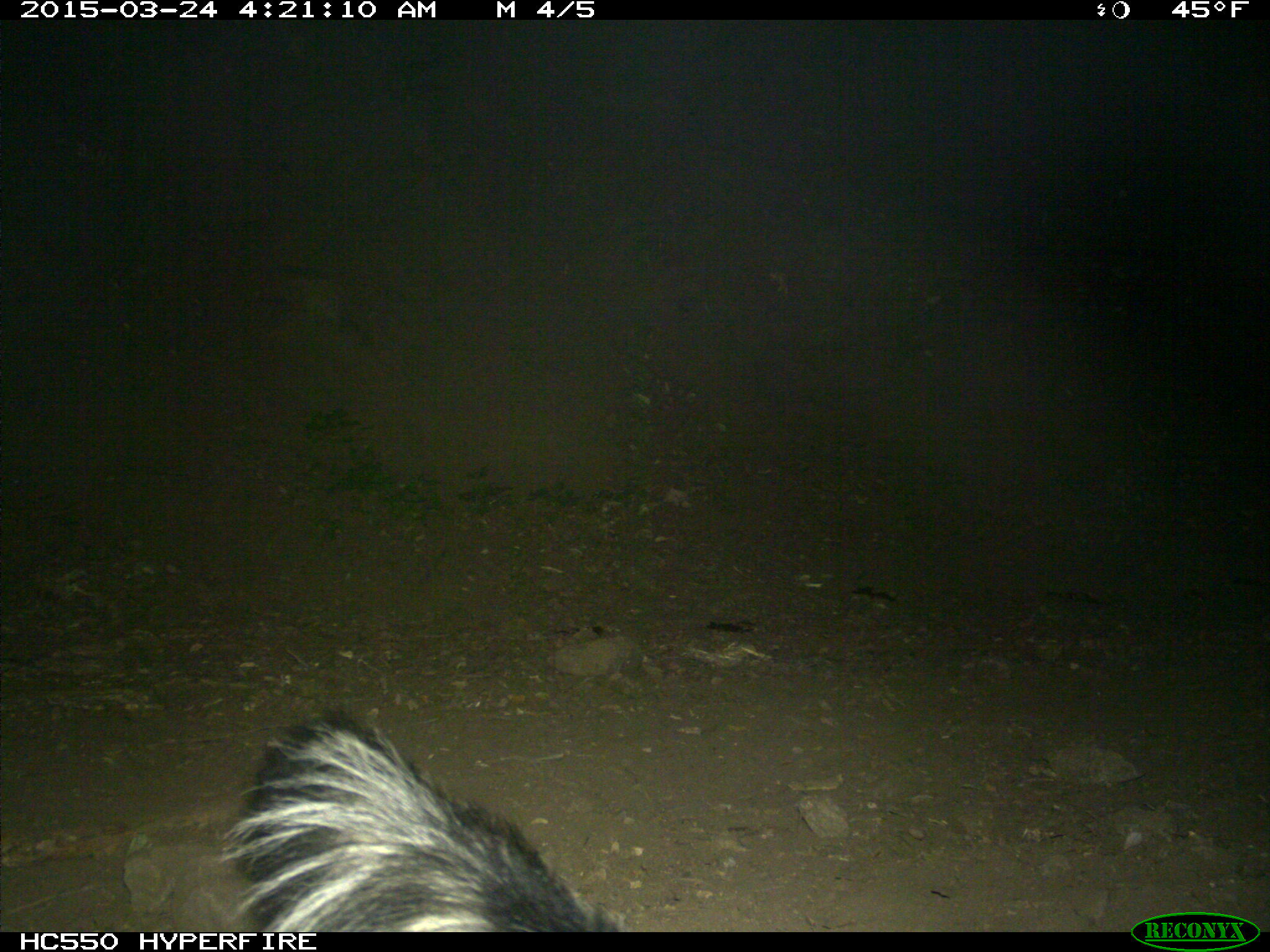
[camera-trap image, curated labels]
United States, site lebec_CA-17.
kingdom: Animalia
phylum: Chordata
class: Mammalia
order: Carnivora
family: Mephitidae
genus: Mephitis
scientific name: Mephitis mephitis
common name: striped skunk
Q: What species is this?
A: Mephitis mephitis (striped skunk).